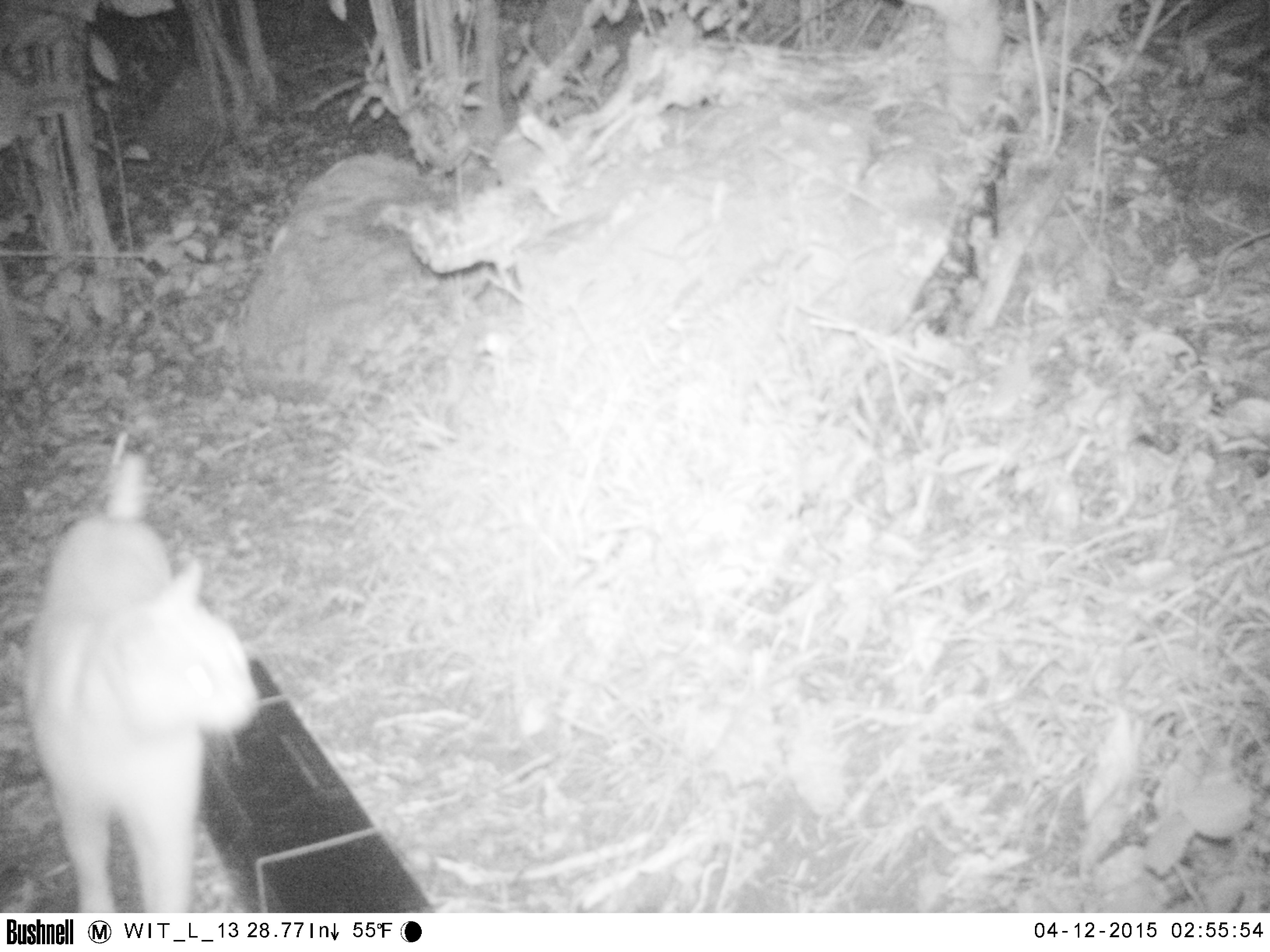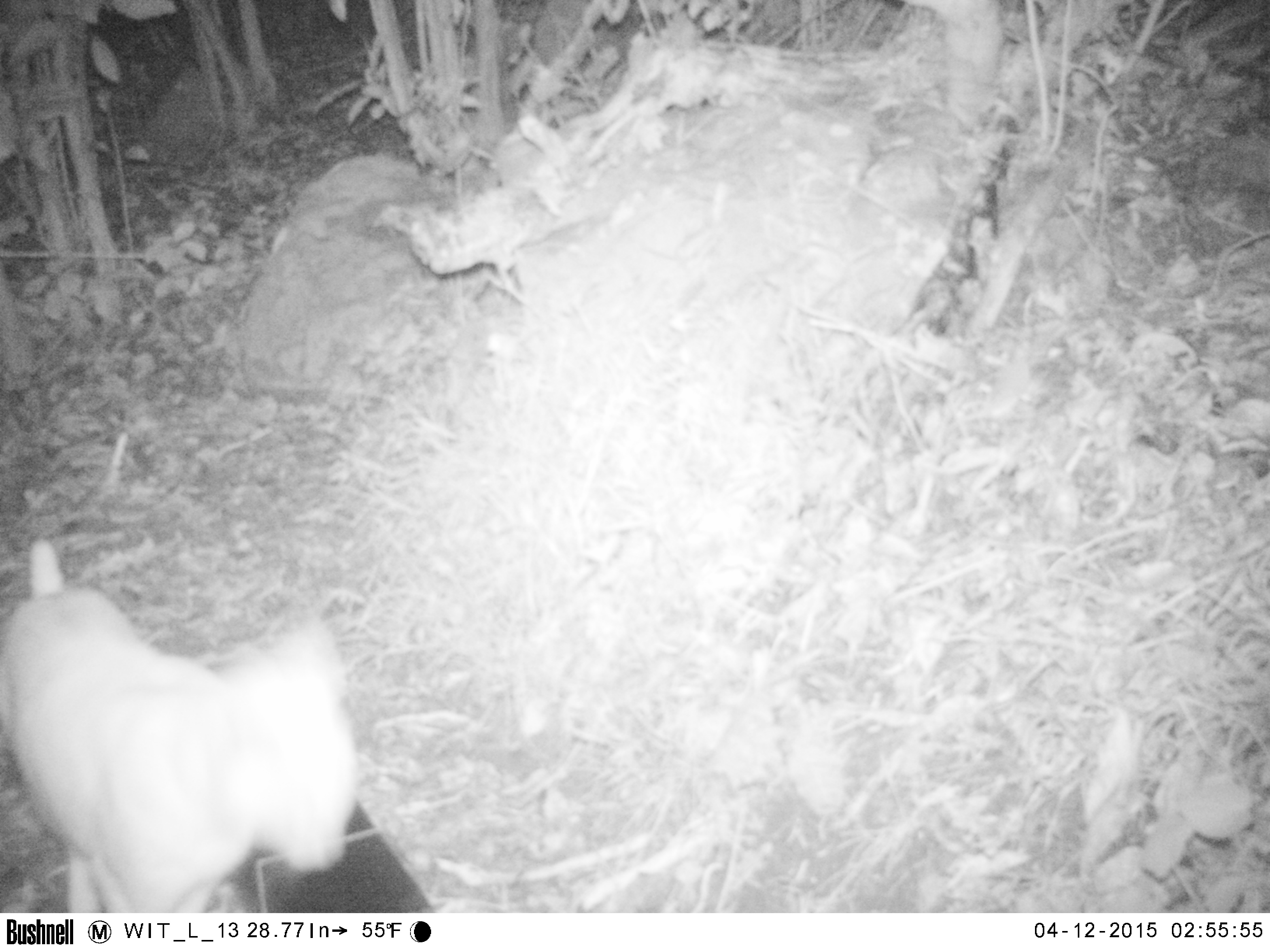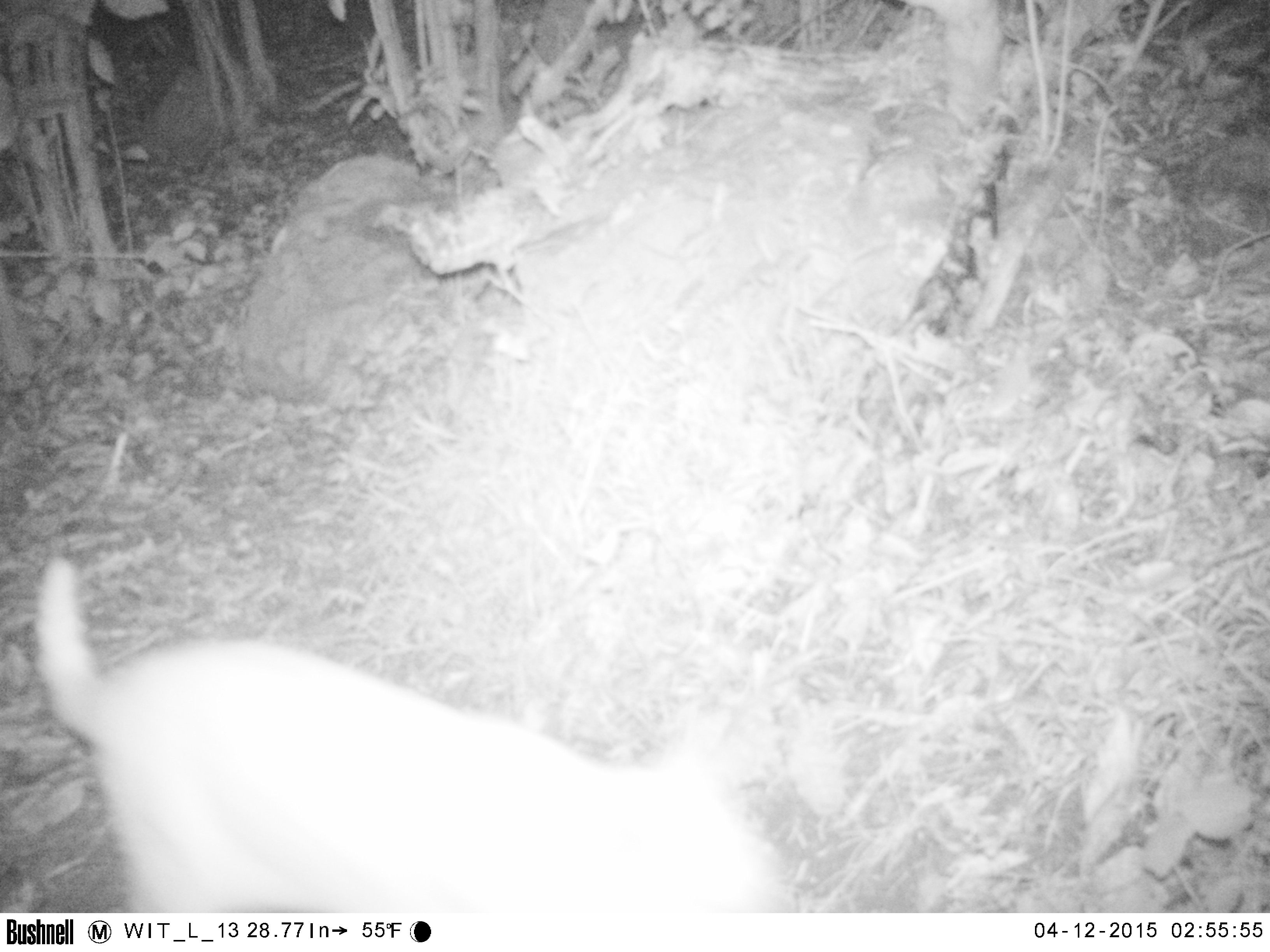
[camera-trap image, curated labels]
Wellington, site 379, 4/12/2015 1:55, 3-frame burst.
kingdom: Animalia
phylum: Chordata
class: Mammalia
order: Carnivora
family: Felidae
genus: Felis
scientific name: Felis catus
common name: cat